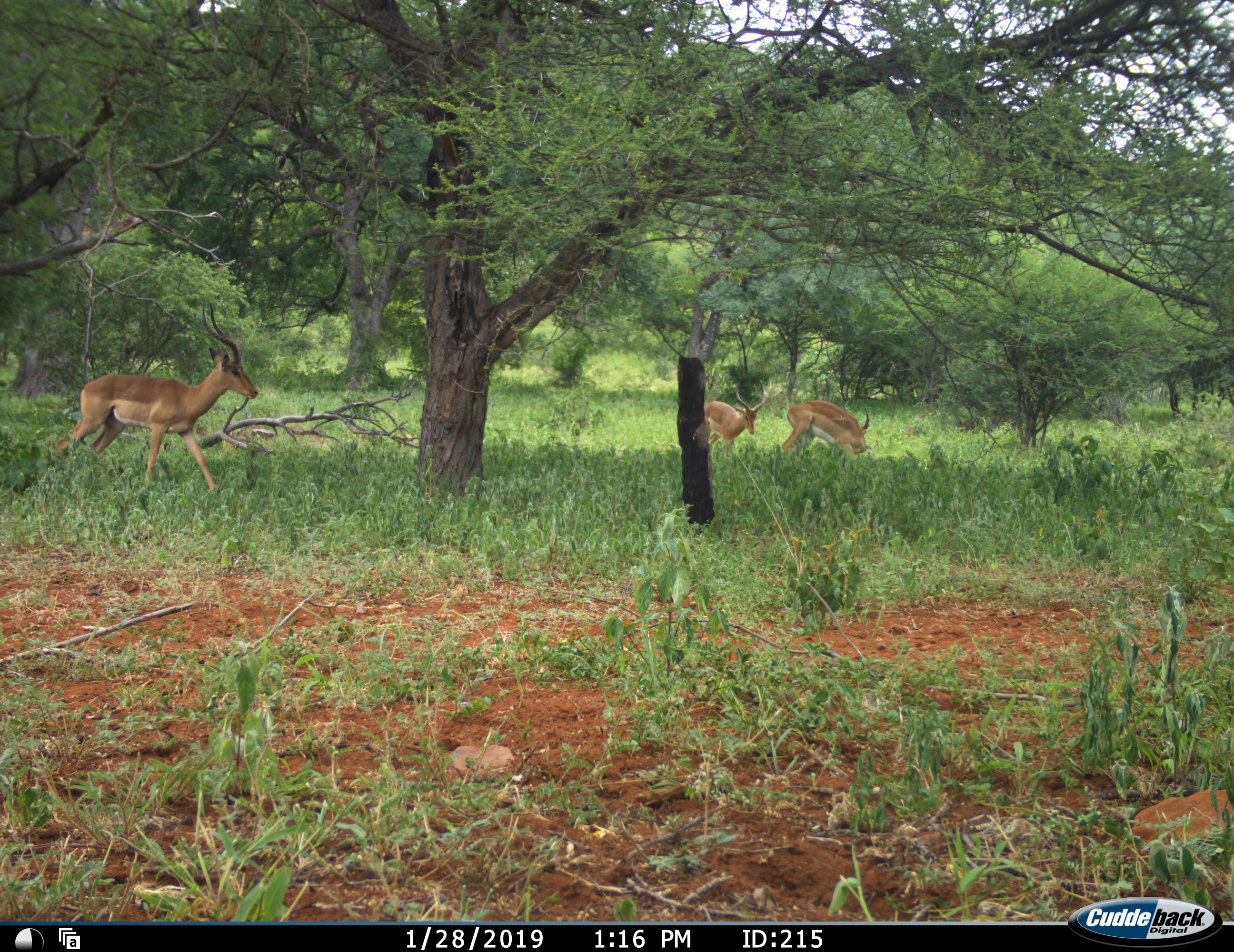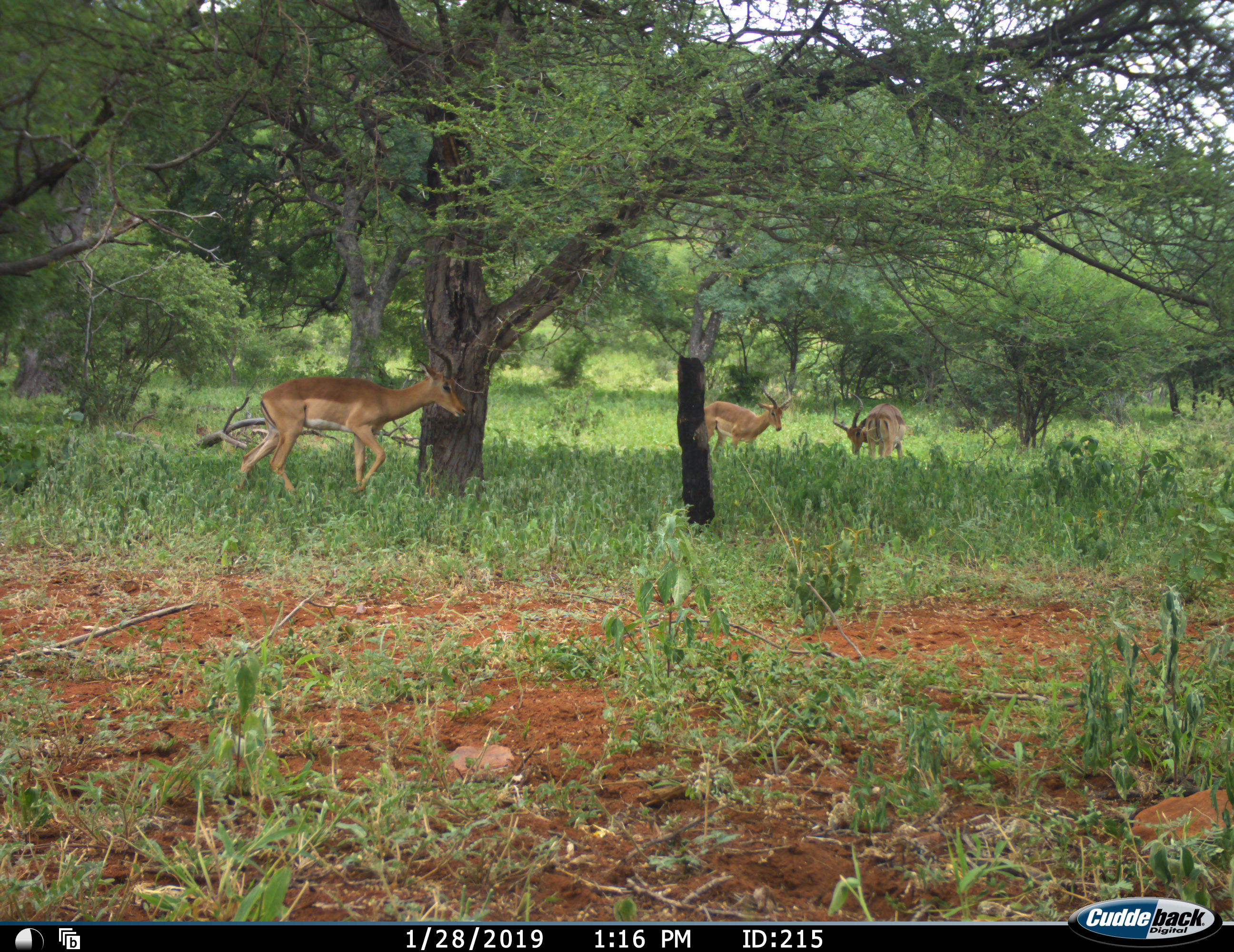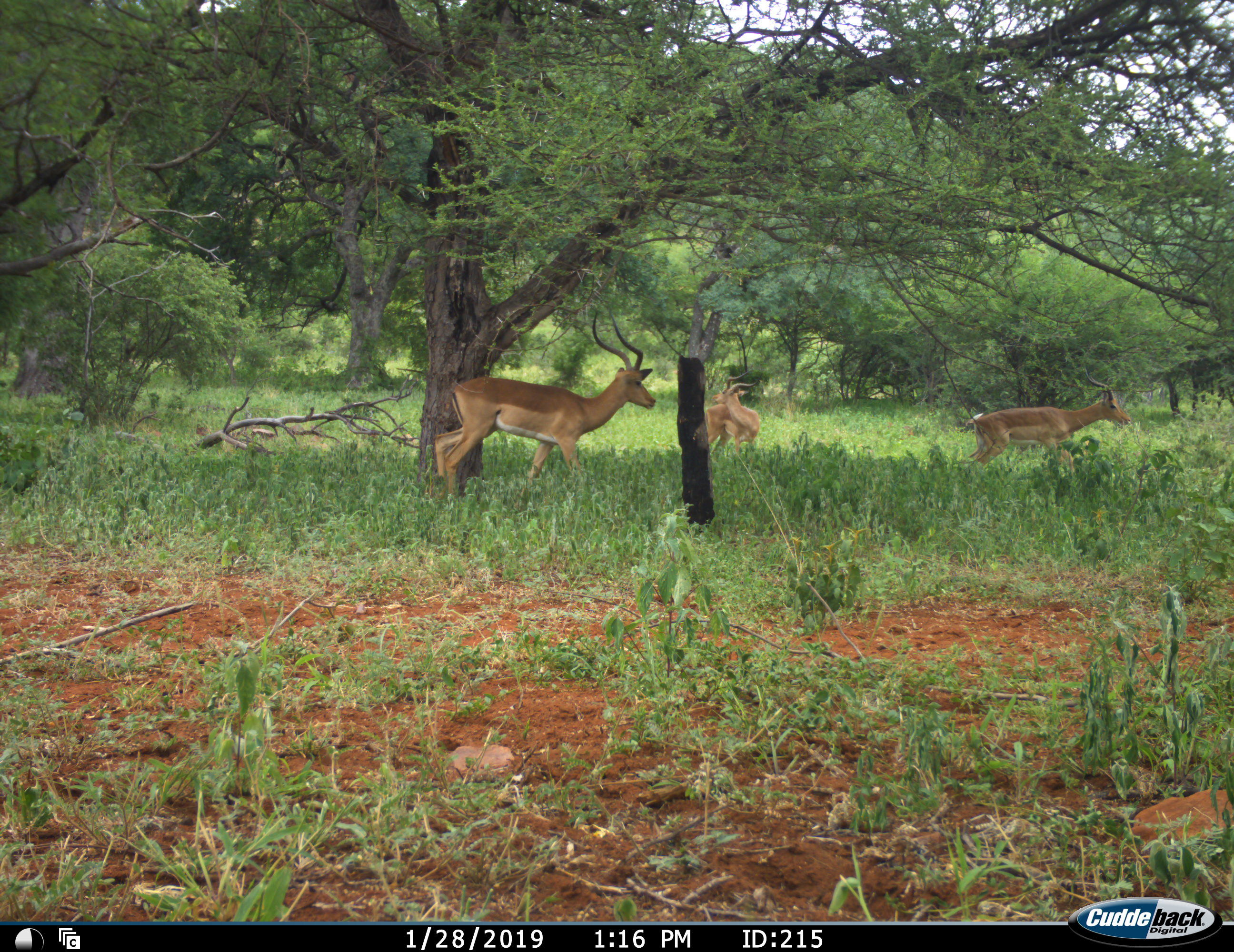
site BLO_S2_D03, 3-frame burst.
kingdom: Animalia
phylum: Chordata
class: Mammalia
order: Artiodactyla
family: Bovidae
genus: Aepyceros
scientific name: Aepyceros melampus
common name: impala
Impala (Aepyceros melampus), count 3. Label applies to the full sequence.